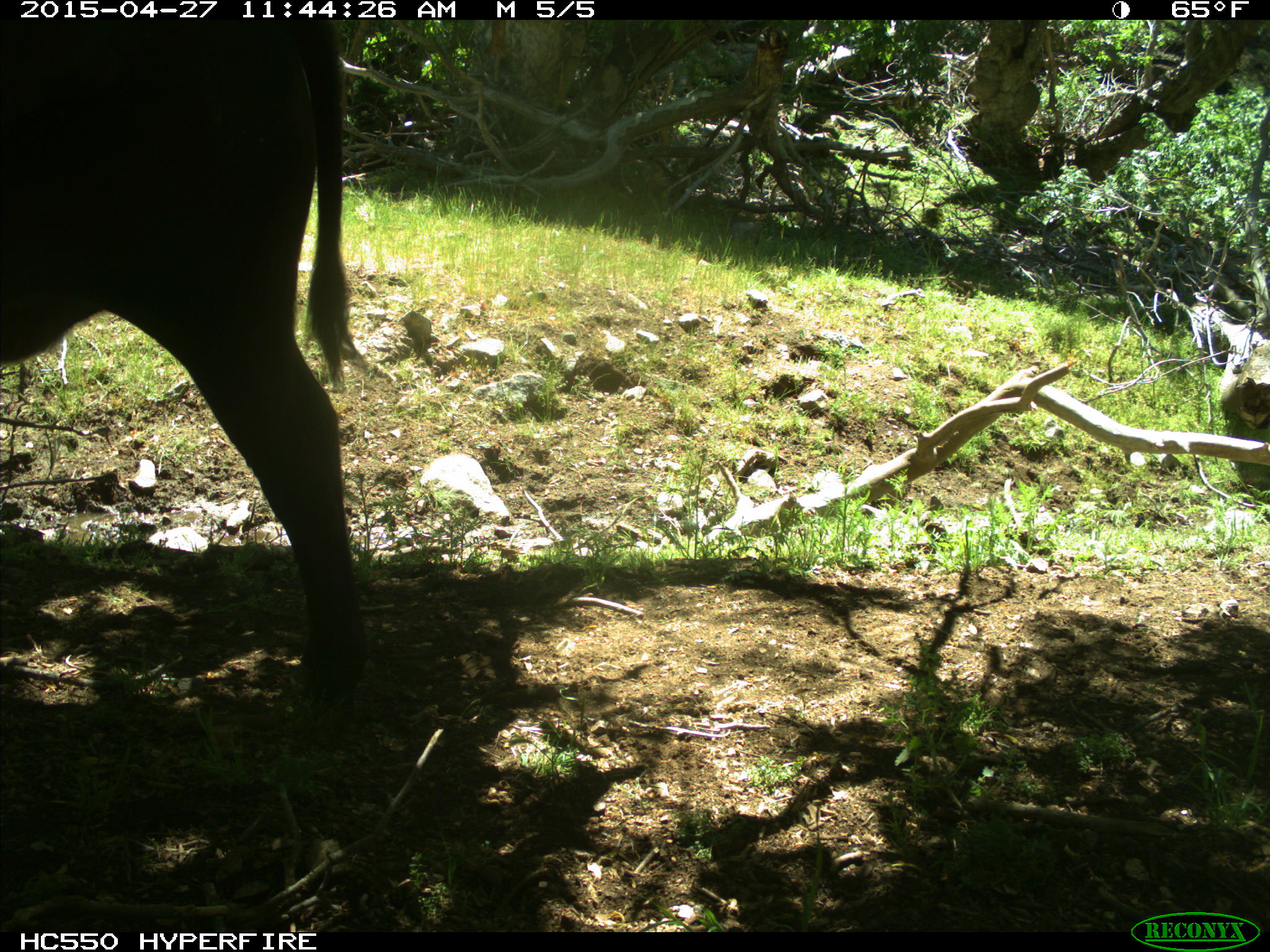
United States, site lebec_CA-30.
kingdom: Animalia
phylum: Chordata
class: Mammalia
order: Artiodactyla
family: Bovidae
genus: Bos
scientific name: Bos taurus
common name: domestic cow